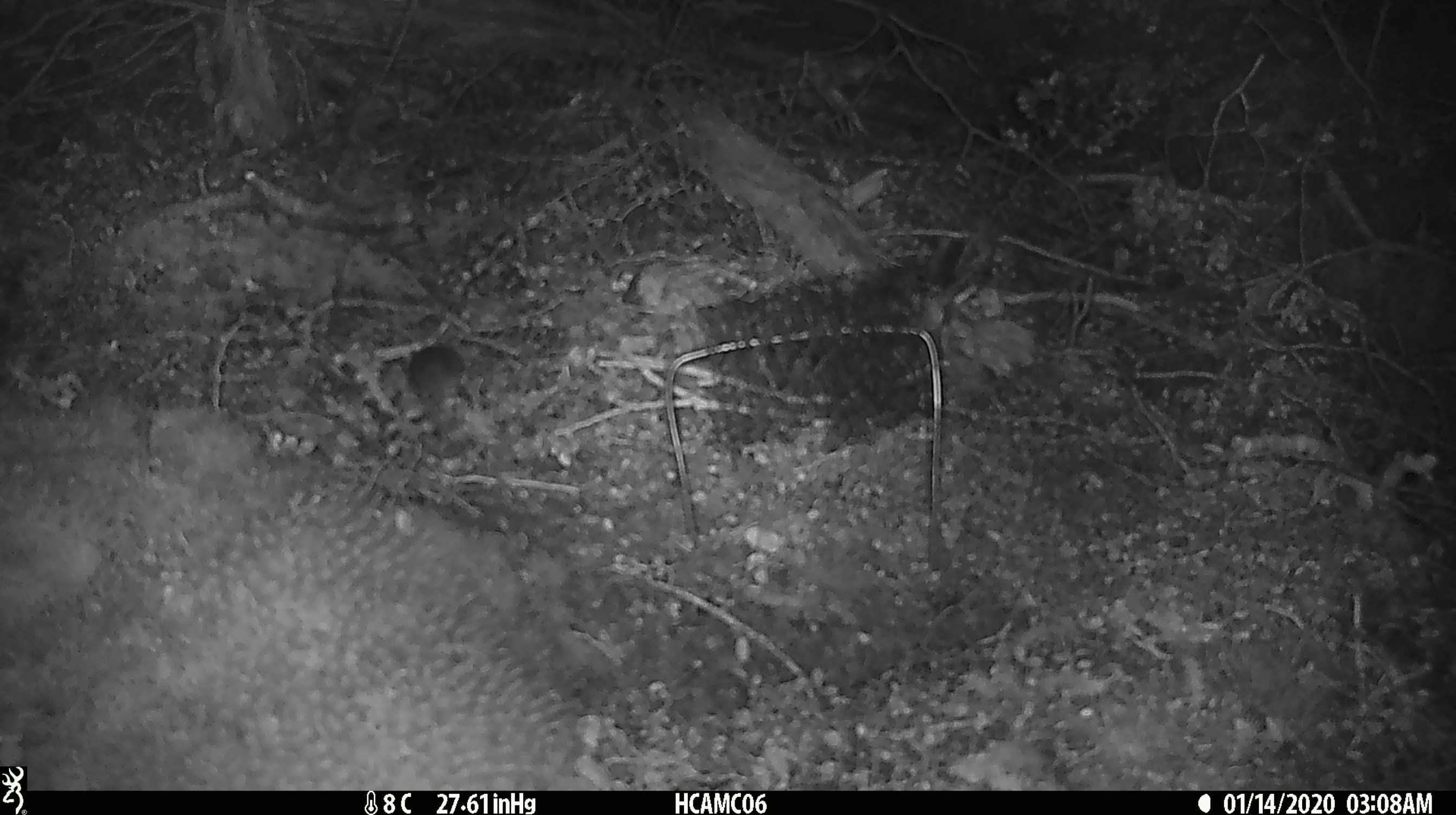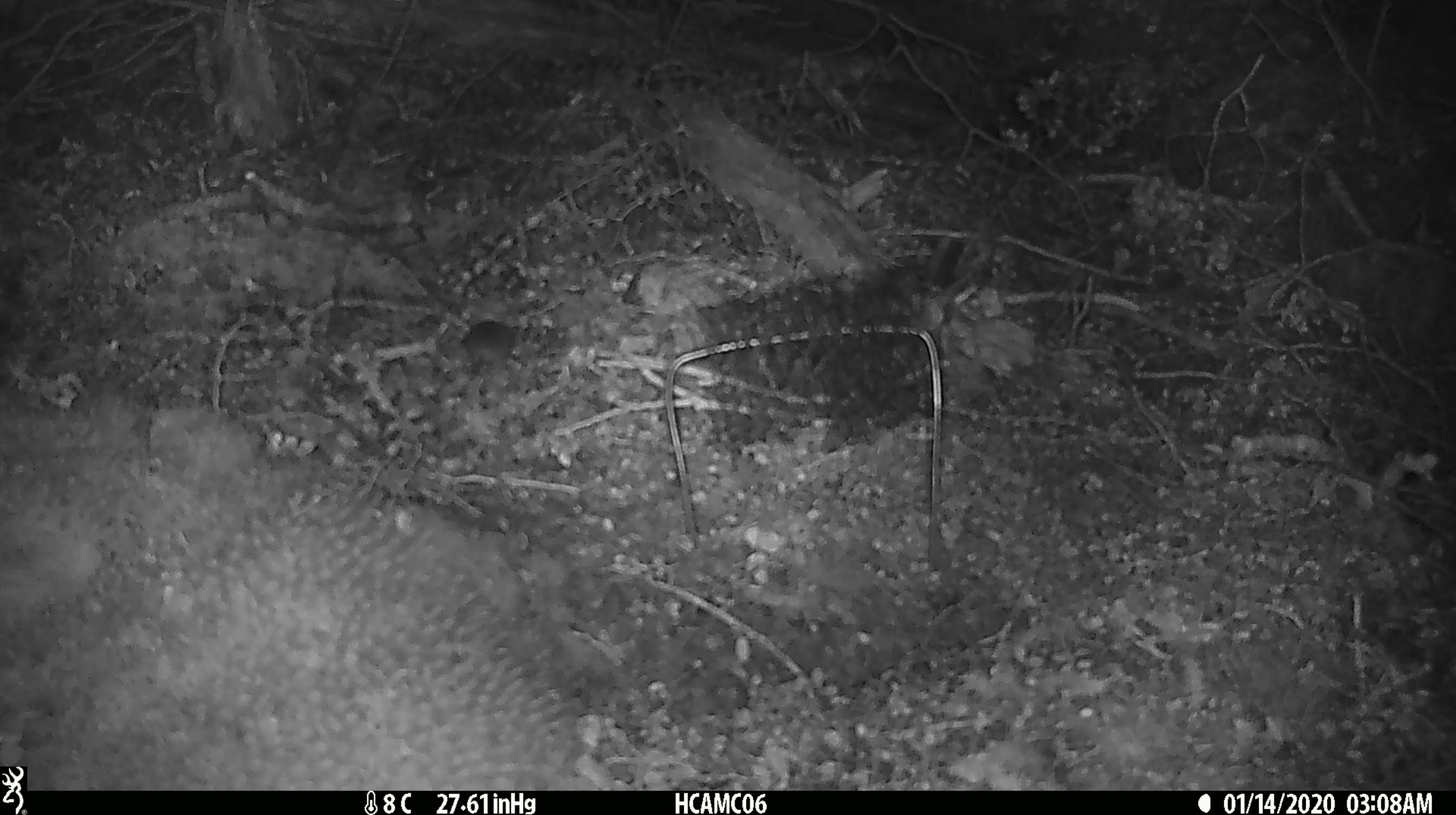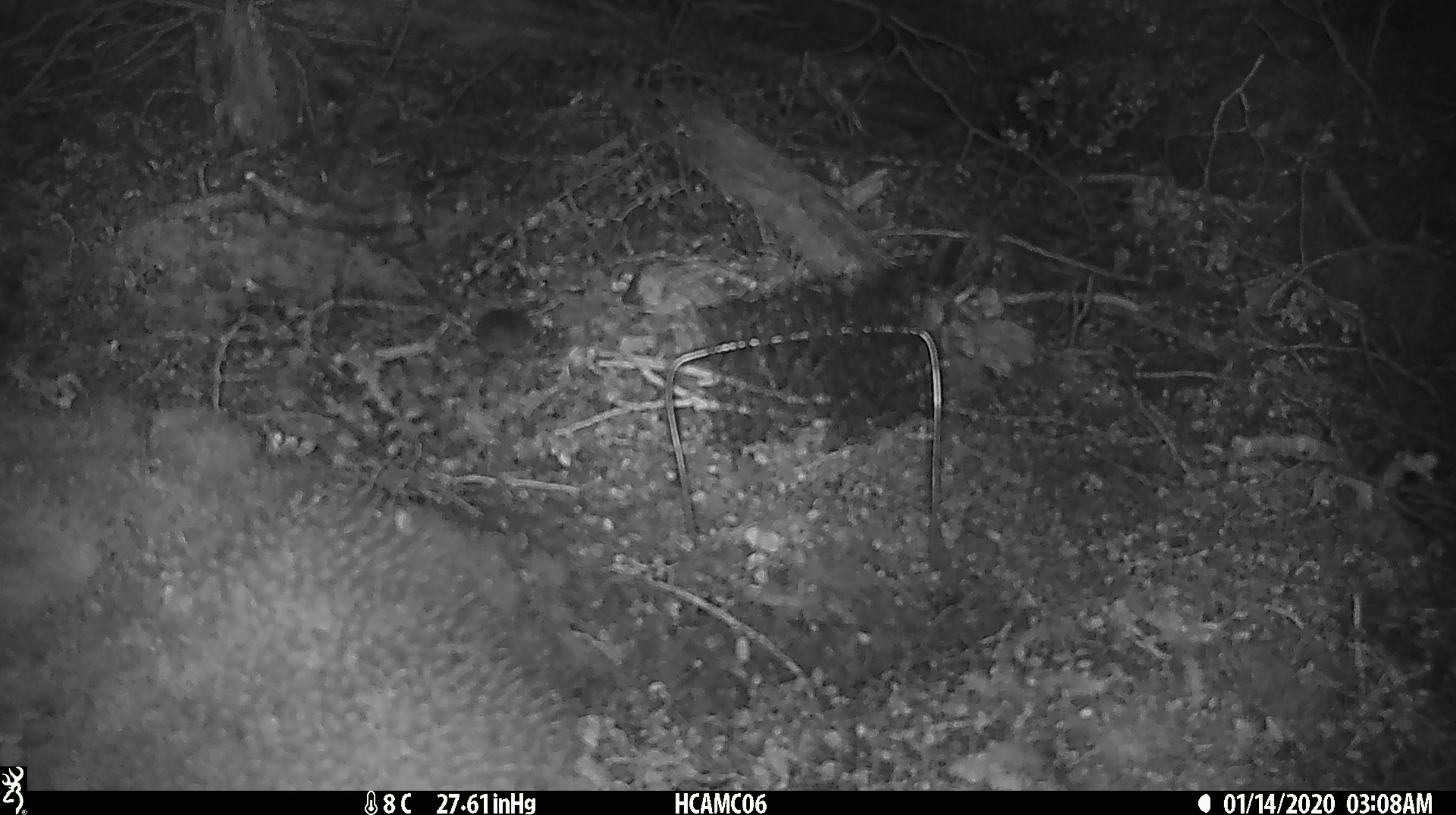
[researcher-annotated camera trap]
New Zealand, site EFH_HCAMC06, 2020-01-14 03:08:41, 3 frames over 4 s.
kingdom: Animalia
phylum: Chordata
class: Mammalia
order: Rodentia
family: Muridae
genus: Mus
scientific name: Mus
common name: mouse